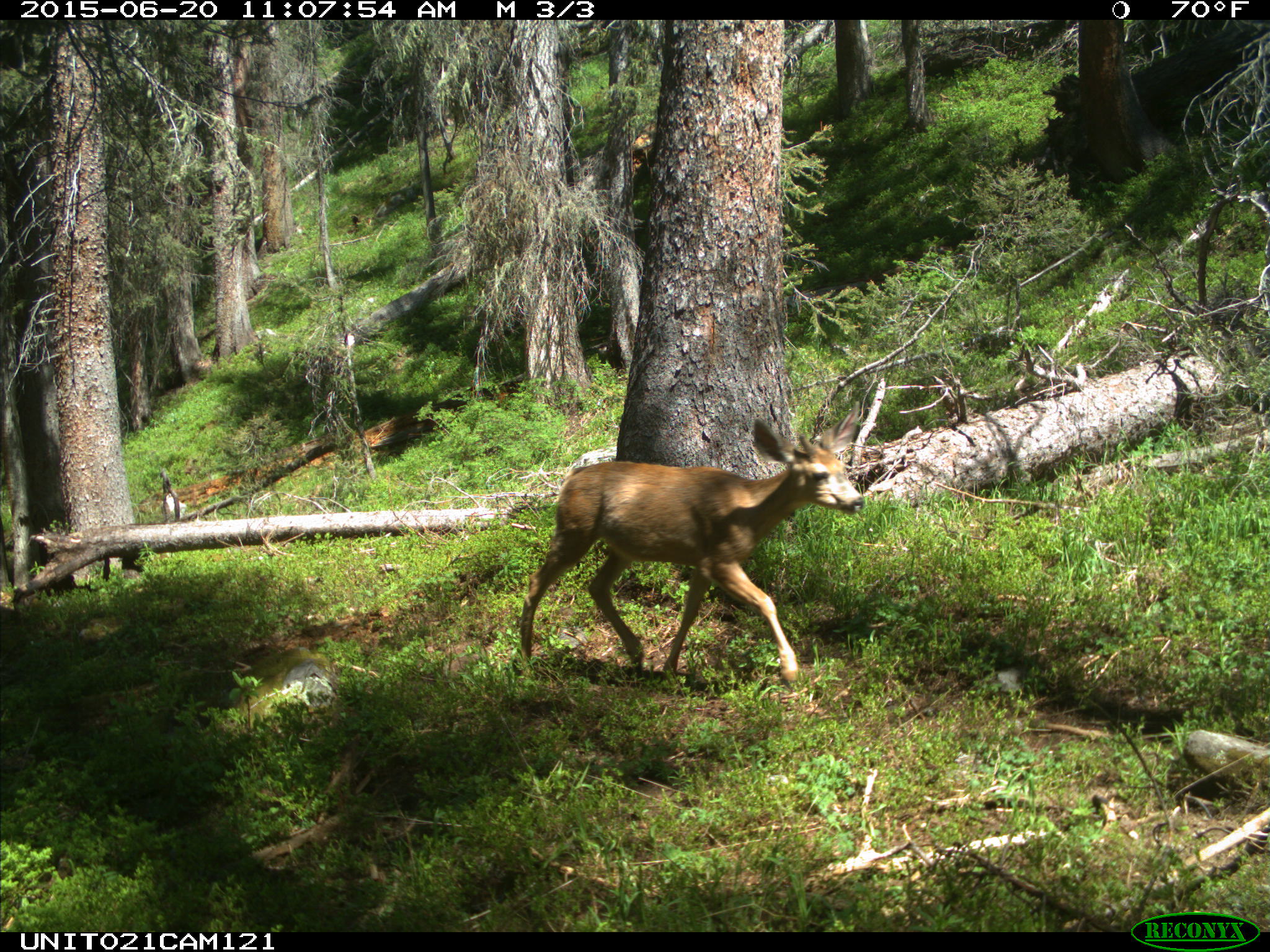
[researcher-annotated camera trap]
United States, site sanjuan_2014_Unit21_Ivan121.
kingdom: Animalia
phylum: Chordata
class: Mammalia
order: Artiodactyla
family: Cervidae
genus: Odocoileus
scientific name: Odocoileus hemionus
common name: mule deer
Odocoileus hemionus (mule deer).